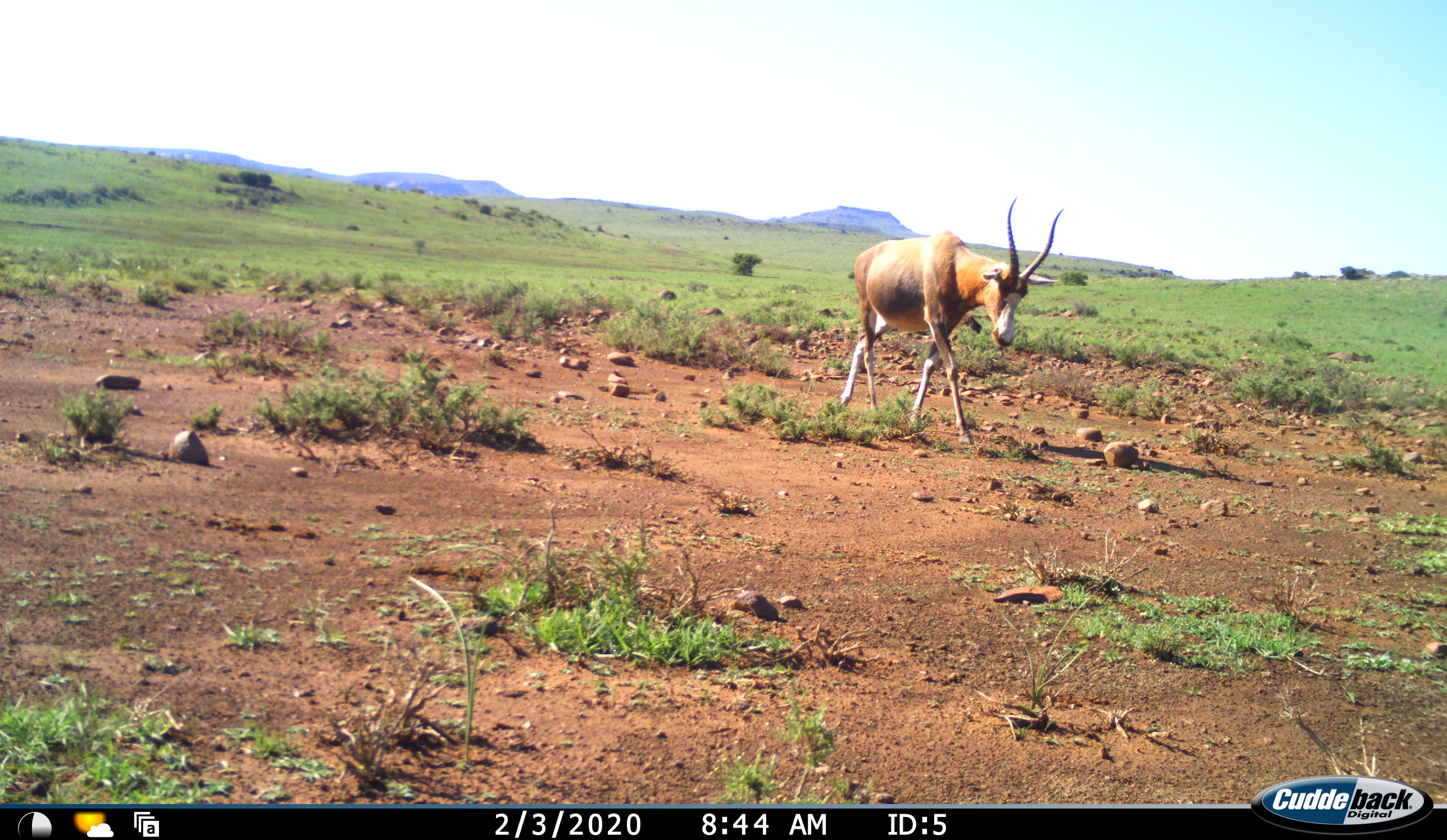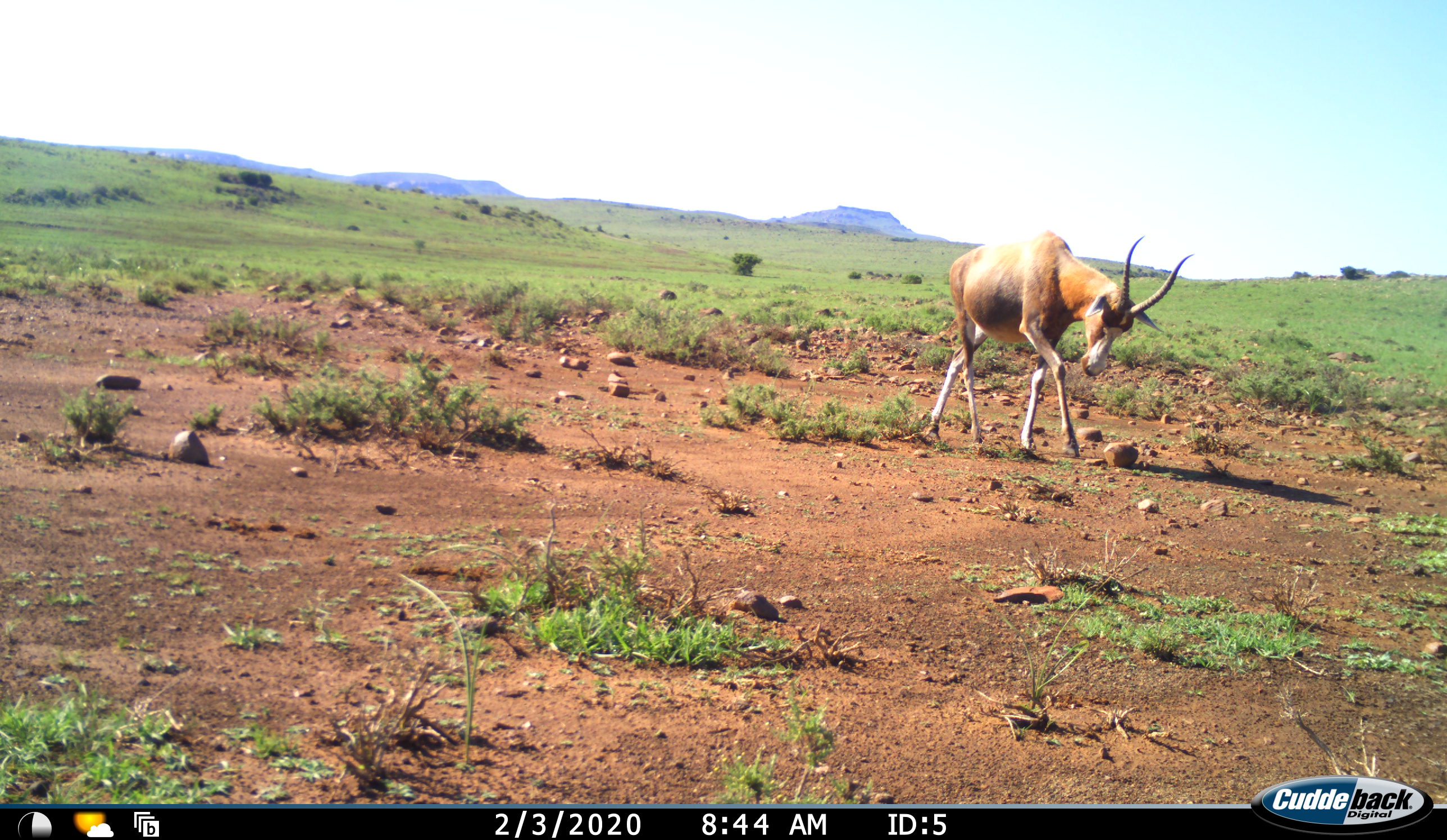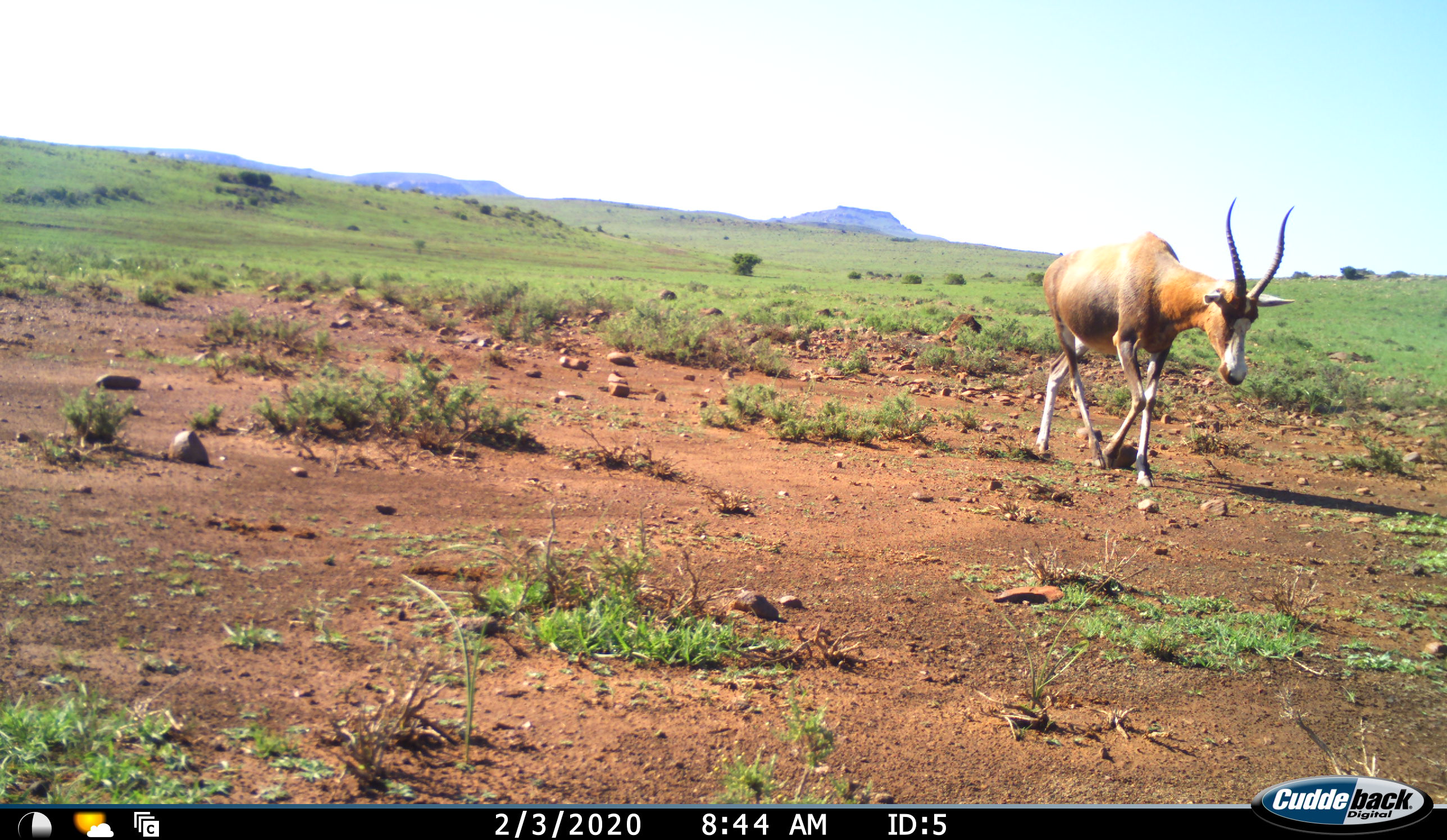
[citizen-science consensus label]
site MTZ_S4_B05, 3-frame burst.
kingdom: Animalia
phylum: Chordata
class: Mammalia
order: Artiodactyla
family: Bovidae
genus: Damaliscus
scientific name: Damaliscus pygargus phillipsi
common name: blesbok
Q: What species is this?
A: Blesbok (Damaliscus pygargus phillipsi).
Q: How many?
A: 1.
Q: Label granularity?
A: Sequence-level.